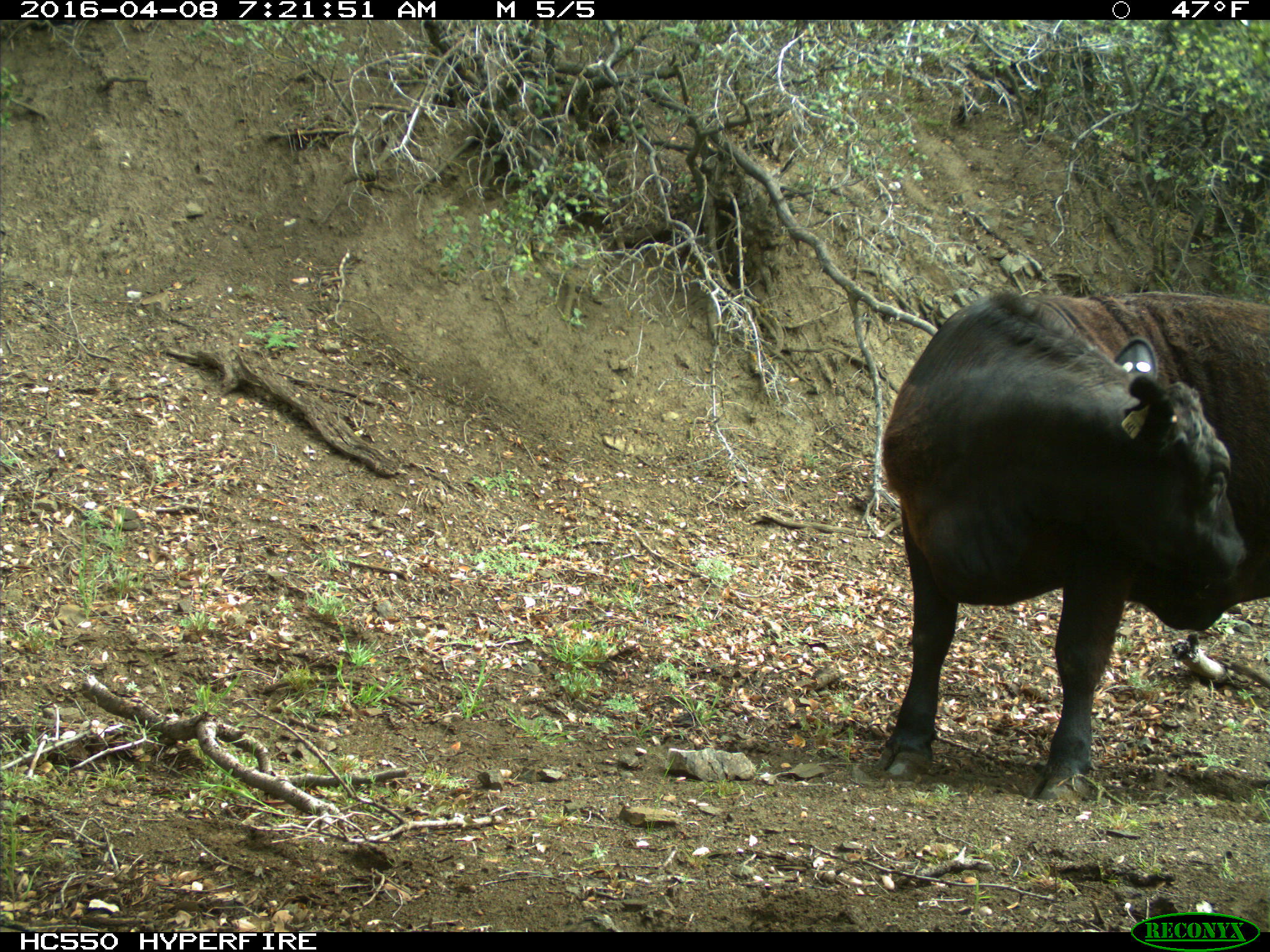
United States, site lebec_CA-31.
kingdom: Animalia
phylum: Chordata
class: Mammalia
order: Artiodactyla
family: Bovidae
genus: Bos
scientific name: Bos taurus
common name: domestic cow